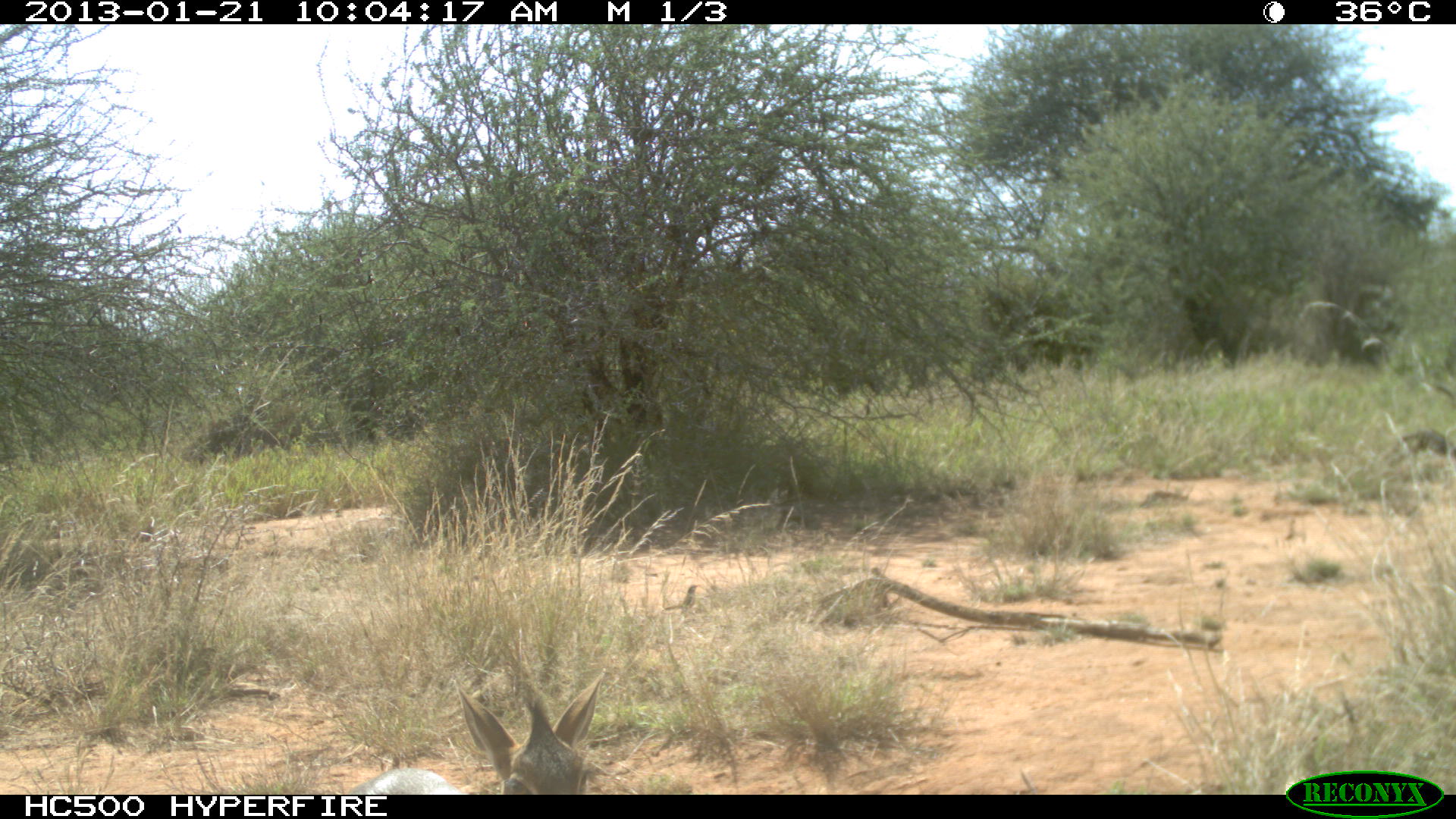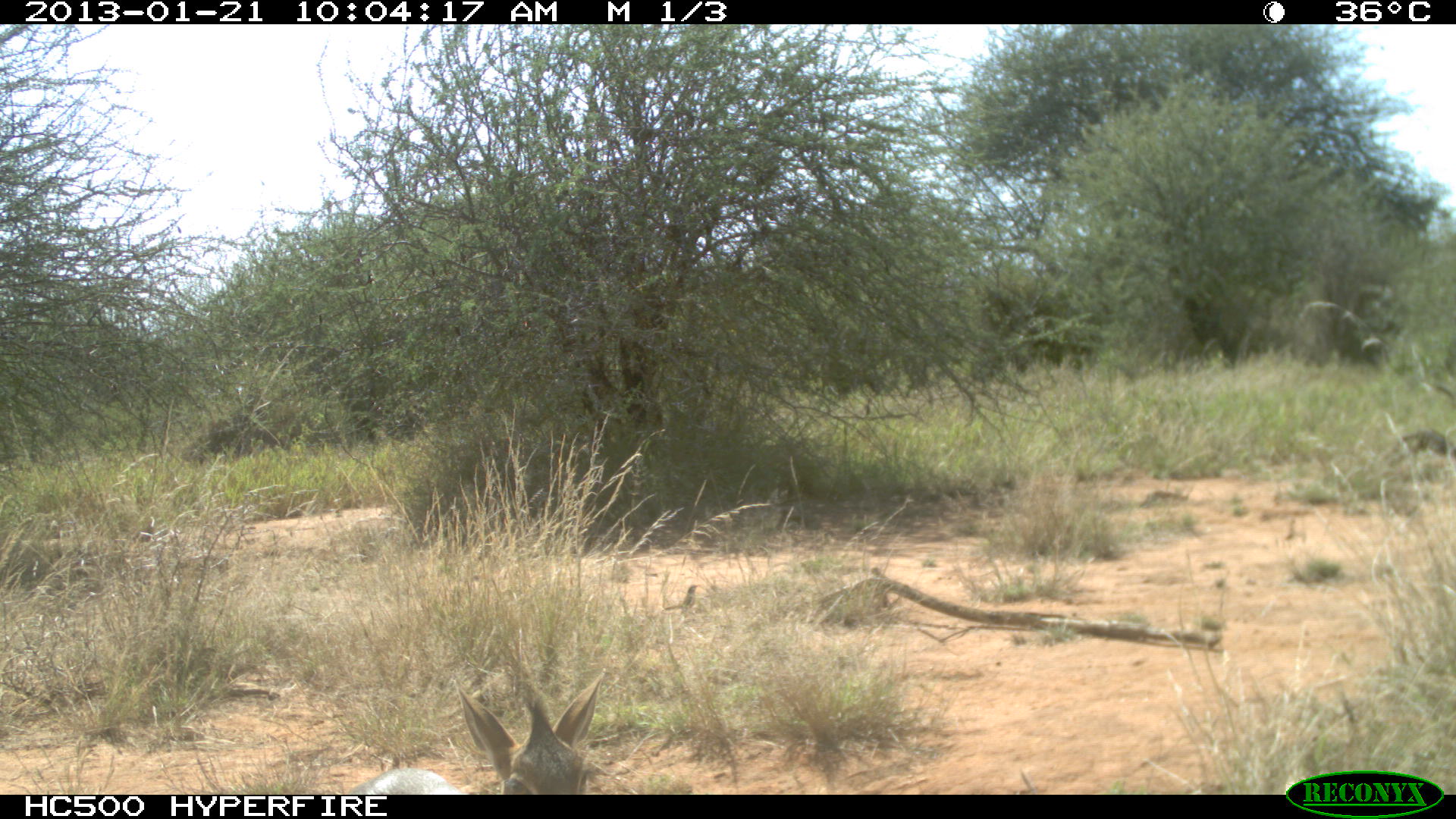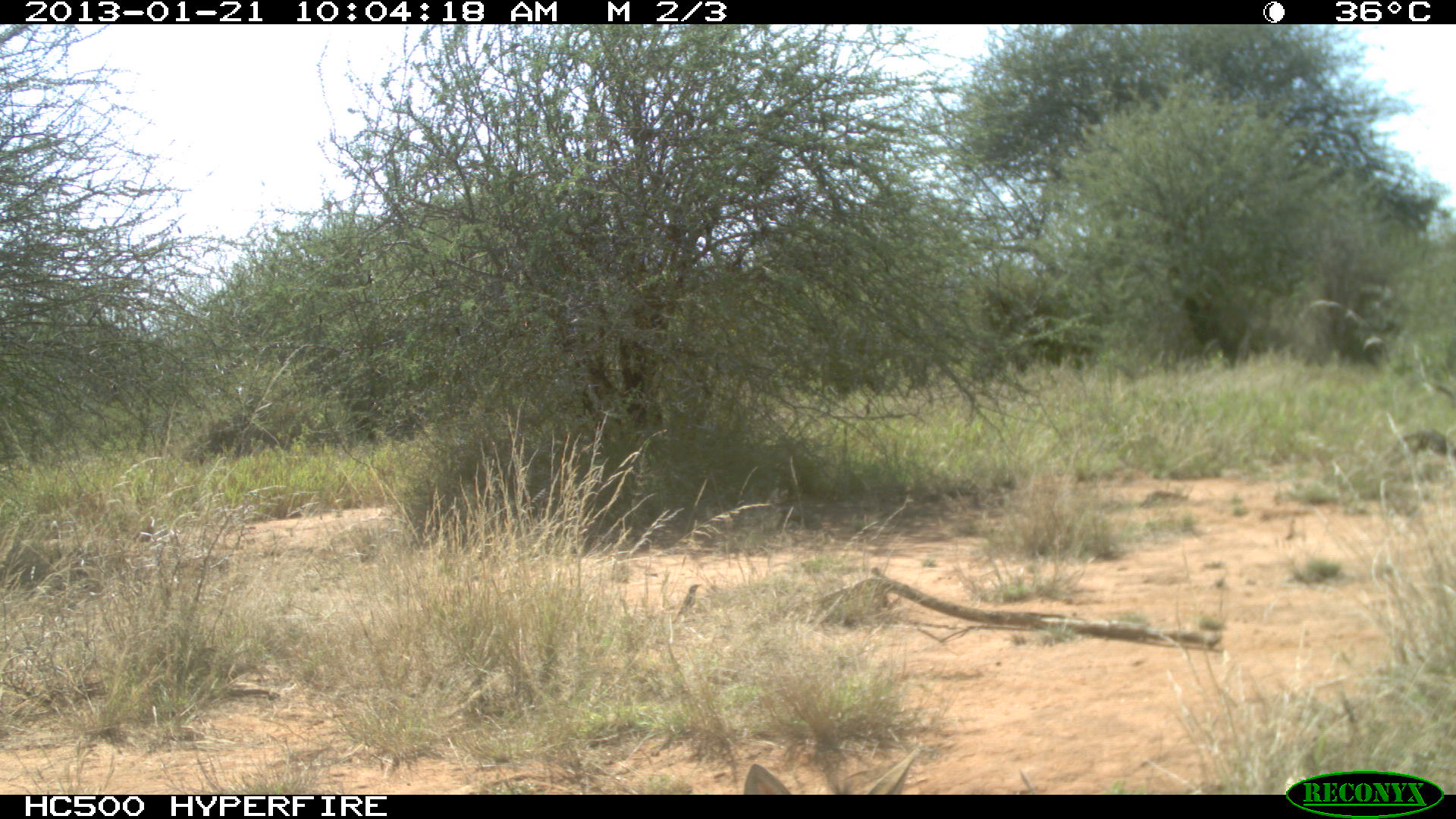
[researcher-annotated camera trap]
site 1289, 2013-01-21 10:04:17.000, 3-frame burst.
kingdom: Animalia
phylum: Chordata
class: Mammalia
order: Artiodactyla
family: Bovidae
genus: Madoqua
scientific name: Madoqua guentheri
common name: günther's dik-dik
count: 1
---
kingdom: Animalia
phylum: Chordata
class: Aves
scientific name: Aves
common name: bird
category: unknown bird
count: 1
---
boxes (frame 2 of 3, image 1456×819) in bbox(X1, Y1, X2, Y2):
unknown bird: bbox(345, 667, 606, 793); bbox(1379, 427, 1456, 467); bbox(661, 584, 699, 615); bbox(869, 566, 891, 607)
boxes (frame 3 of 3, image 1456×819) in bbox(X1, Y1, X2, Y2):
unknown bird: bbox(743, 742, 918, 793); bbox(1378, 428, 1455, 466); bbox(671, 583, 703, 623); bbox(869, 567, 889, 608)